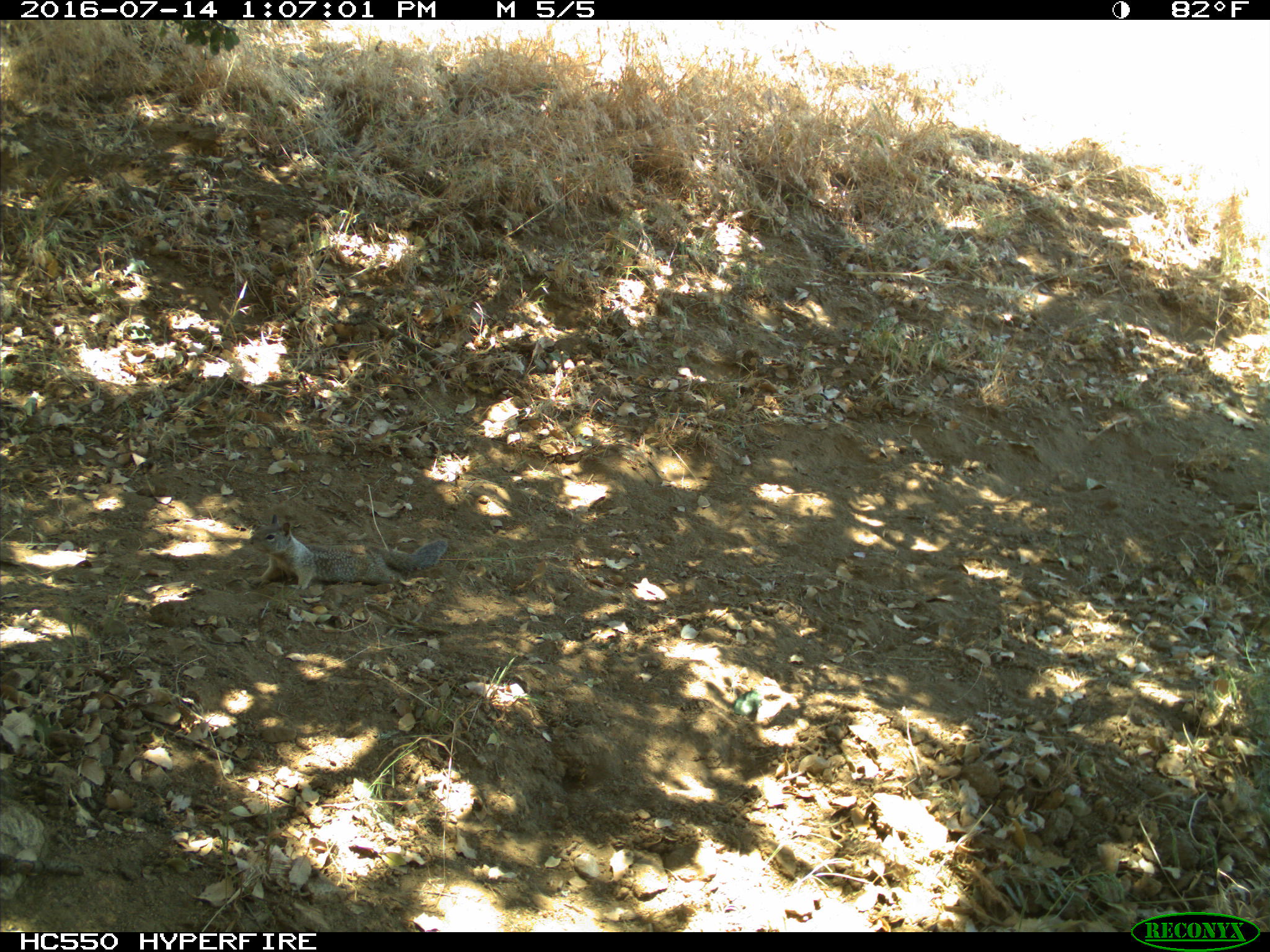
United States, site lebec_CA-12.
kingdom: Animalia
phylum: Chordata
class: Mammalia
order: Rodentia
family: Sciuridae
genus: Otospermophilus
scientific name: Otospermophilus beecheyi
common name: california ground squirrel